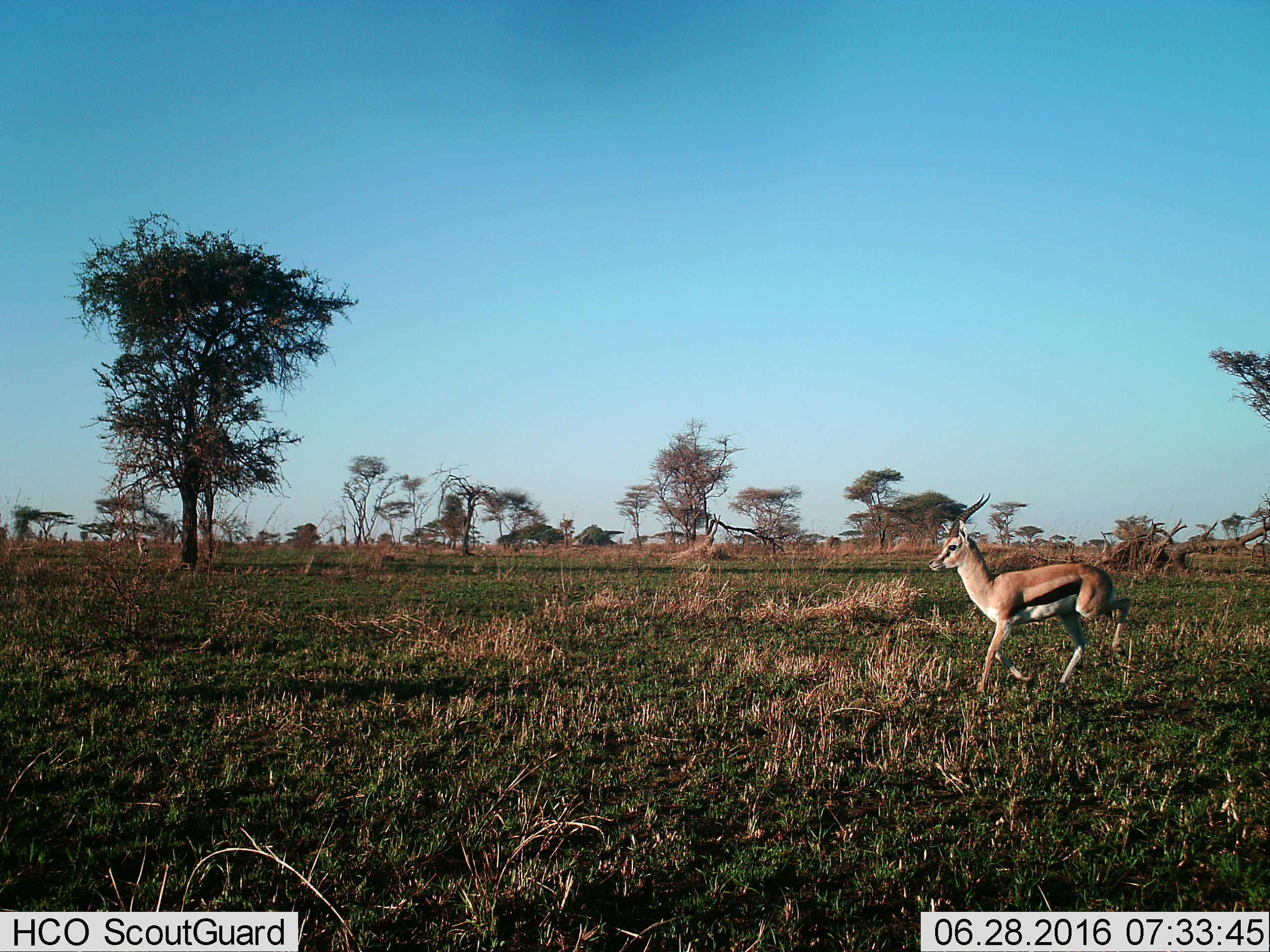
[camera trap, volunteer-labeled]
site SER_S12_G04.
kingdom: Animalia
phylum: Chordata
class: Mammalia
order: Artiodactyla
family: Bovidae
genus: Eudorcas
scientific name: Eudorcas thomsonii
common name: thomson's gazelle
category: gazellethomsons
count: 1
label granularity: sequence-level